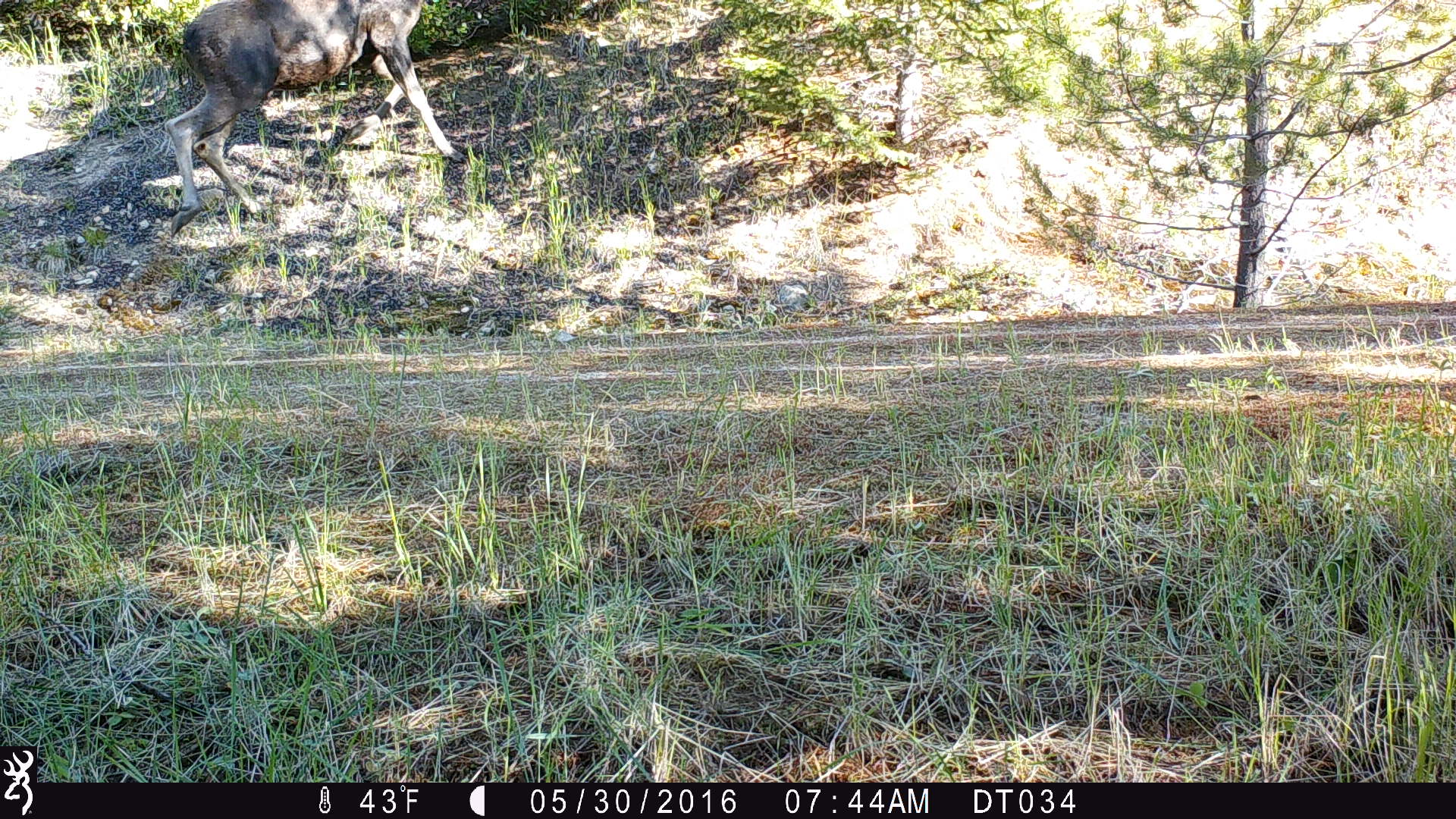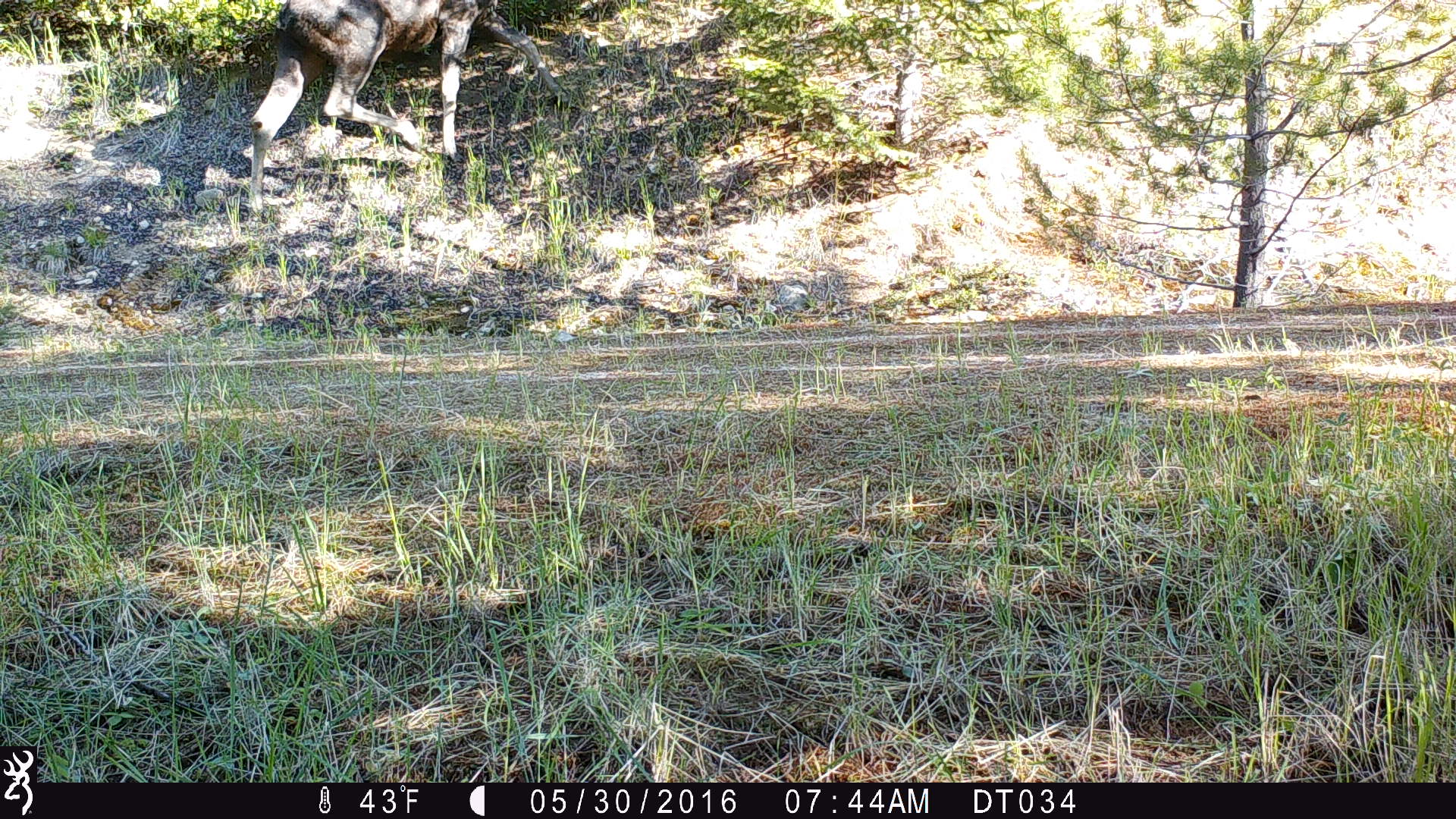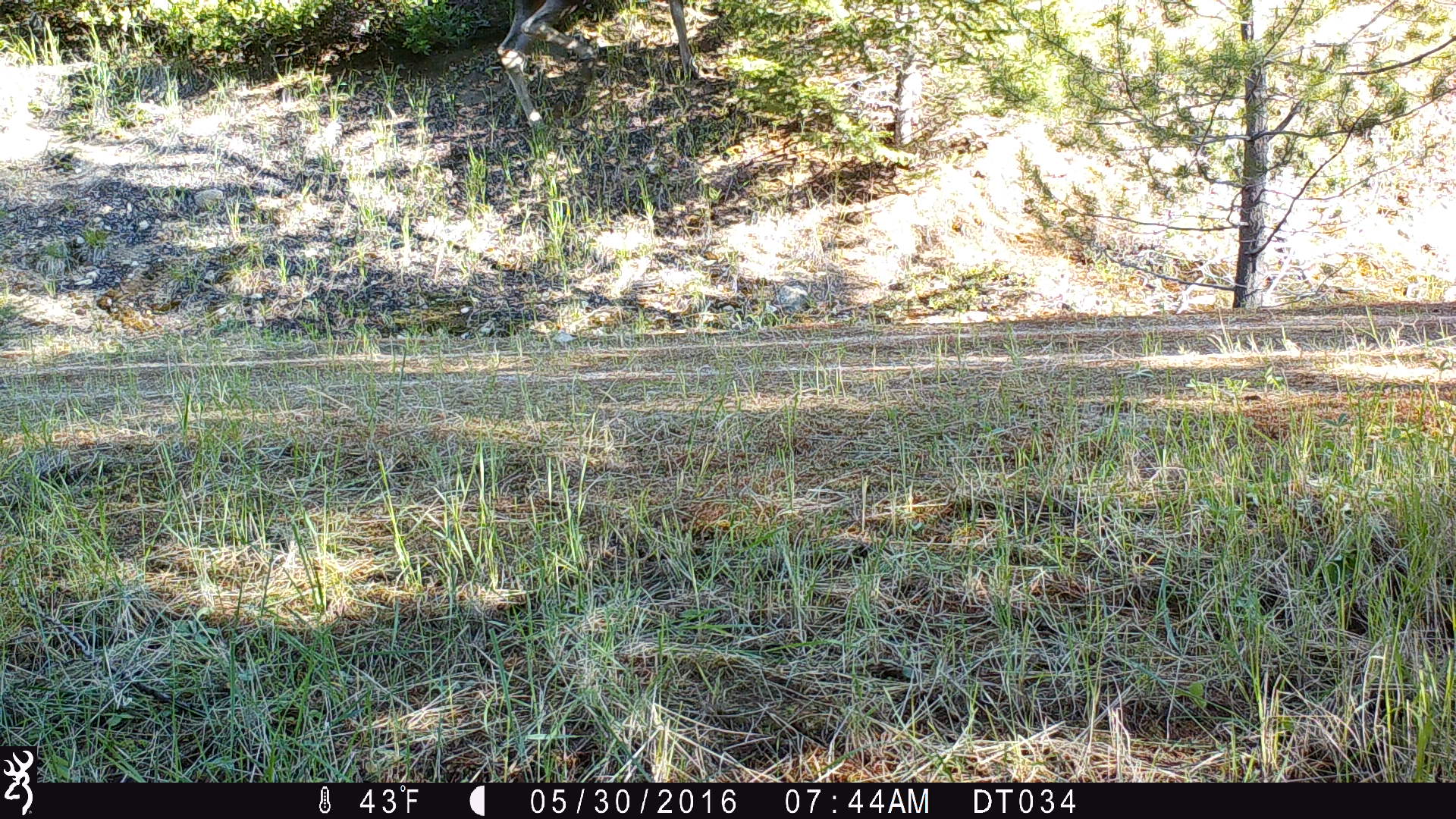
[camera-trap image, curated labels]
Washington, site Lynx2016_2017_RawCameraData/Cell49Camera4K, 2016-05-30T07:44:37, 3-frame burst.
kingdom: Animalia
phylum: Chordata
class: Mammalia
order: Artiodactyla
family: Cervidae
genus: Alces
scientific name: Alces alces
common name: moose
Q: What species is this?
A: Alces alces (moose).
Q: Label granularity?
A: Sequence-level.